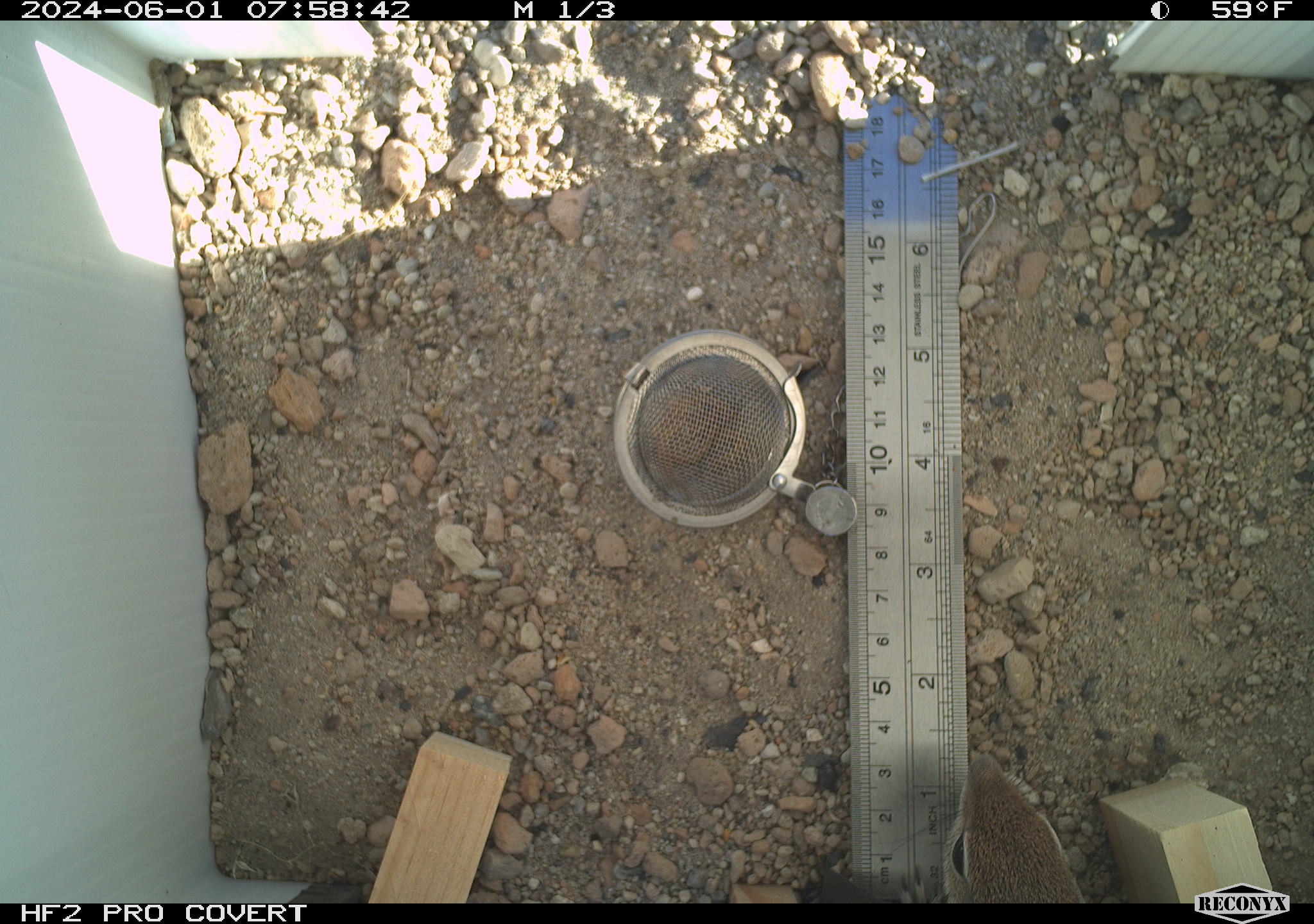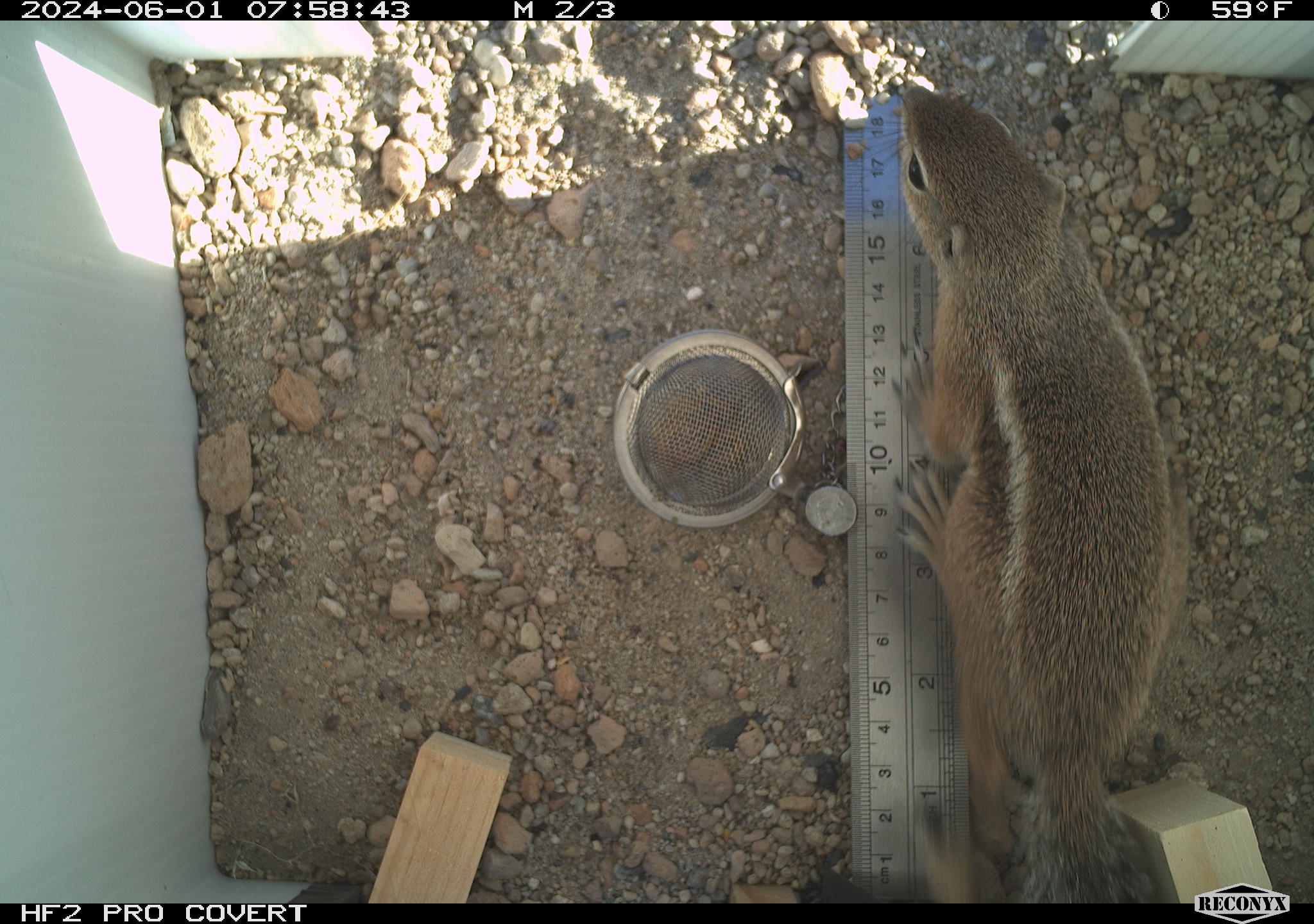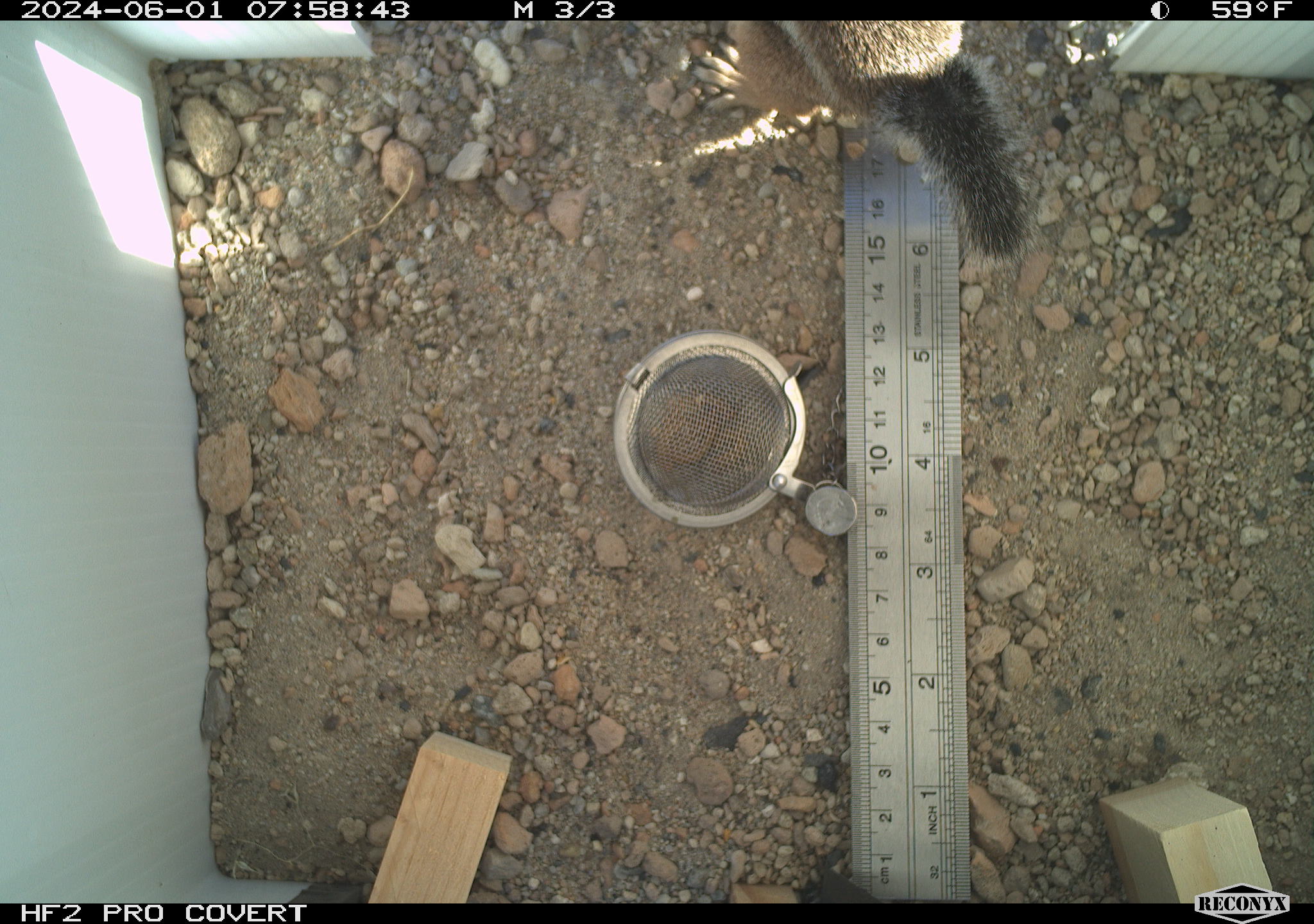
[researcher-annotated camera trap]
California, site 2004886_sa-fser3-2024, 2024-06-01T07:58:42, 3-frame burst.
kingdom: Animalia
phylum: Chordata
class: Mammalia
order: Rodentia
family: Sciuridae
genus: Ammospermophilus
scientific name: Ammospermophilus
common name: antelope ground squirrels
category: ammospermophilus species